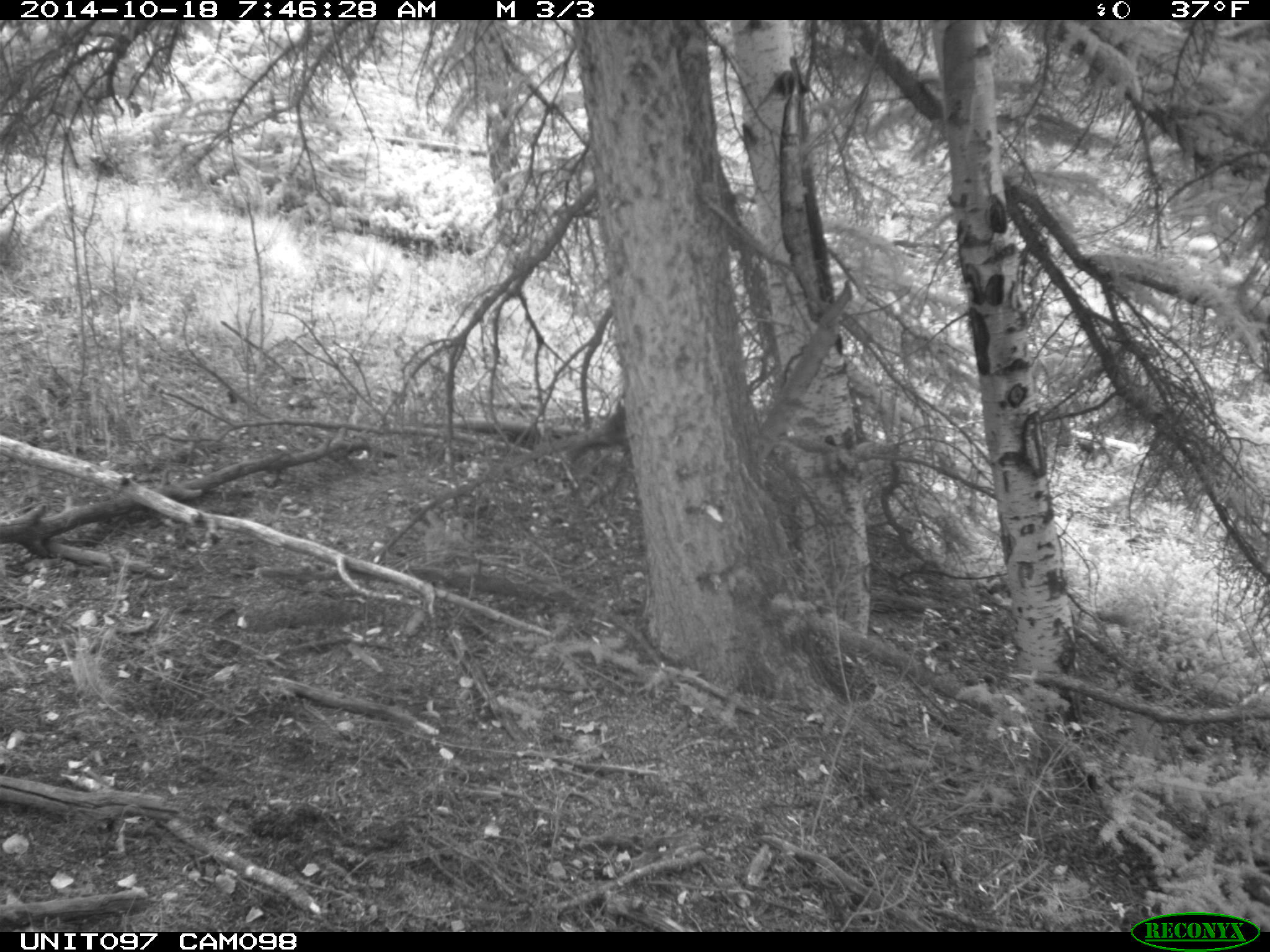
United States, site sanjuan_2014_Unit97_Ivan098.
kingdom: Animalia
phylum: Chordata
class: Mammalia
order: Rodentia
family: Sciuridae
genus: Tamiasciurus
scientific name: Tamiasciurus hudsonicus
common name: american red squirrel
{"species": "Tamiasciurus hudsonicus (american red squirrel)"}